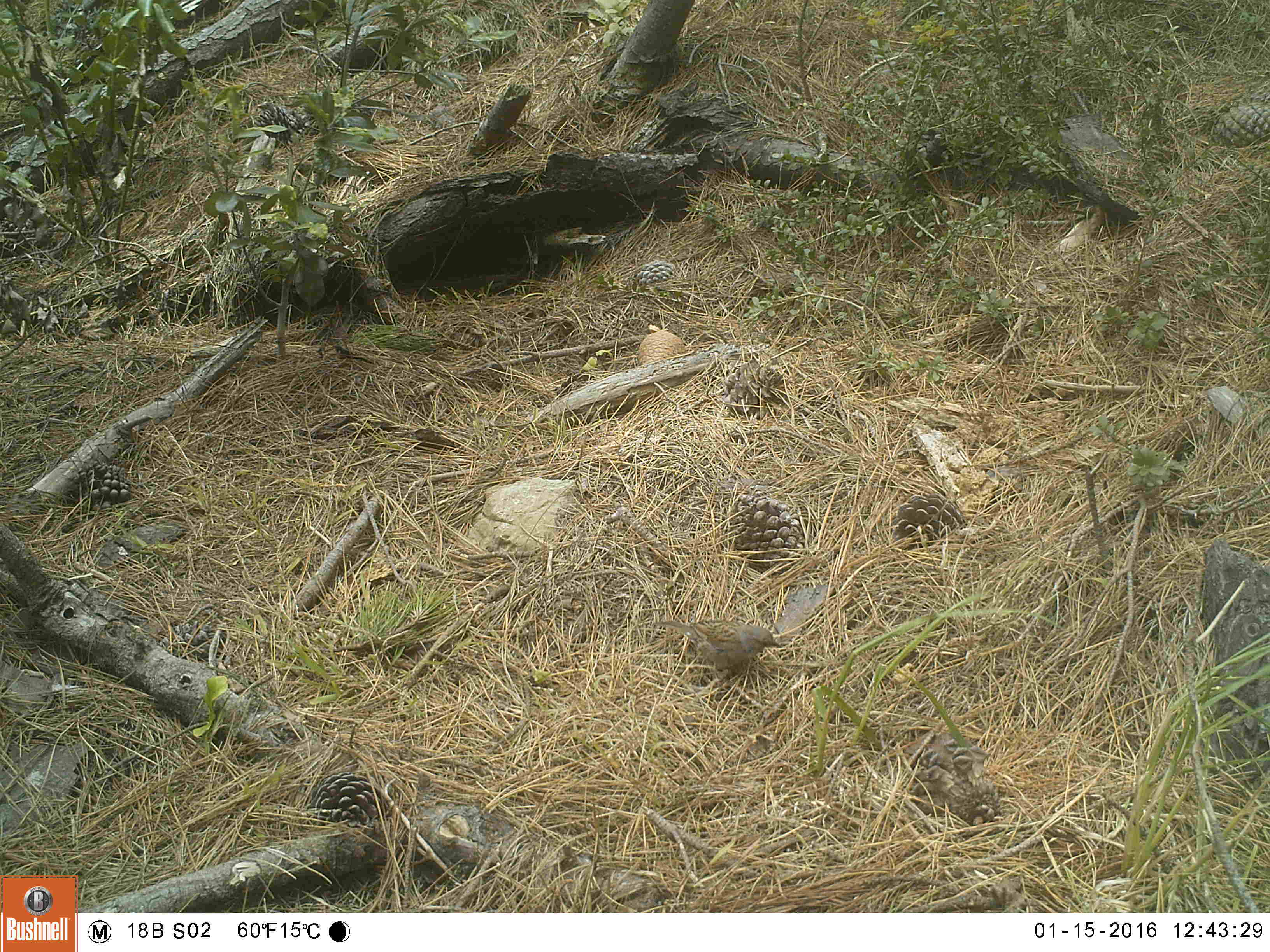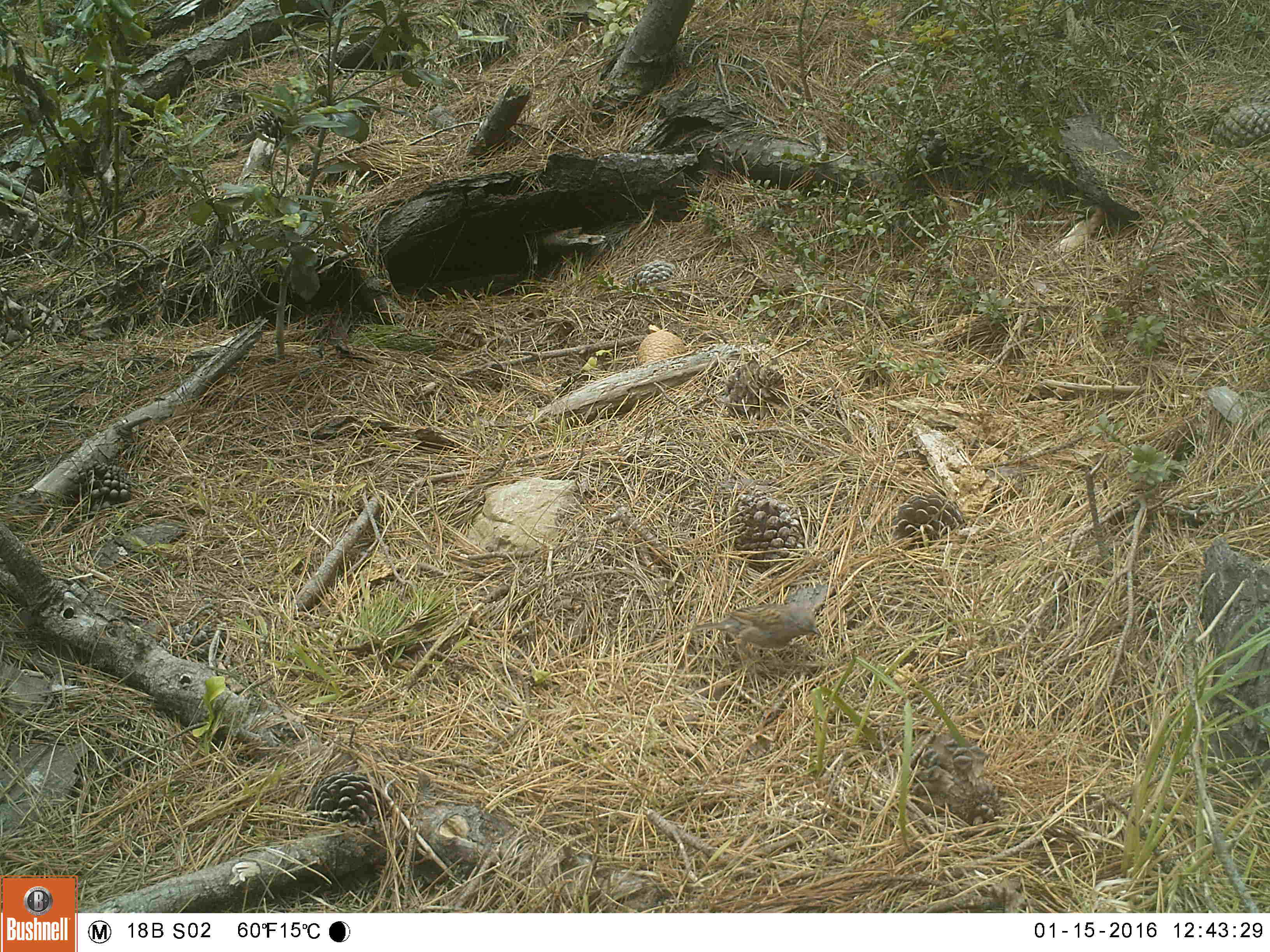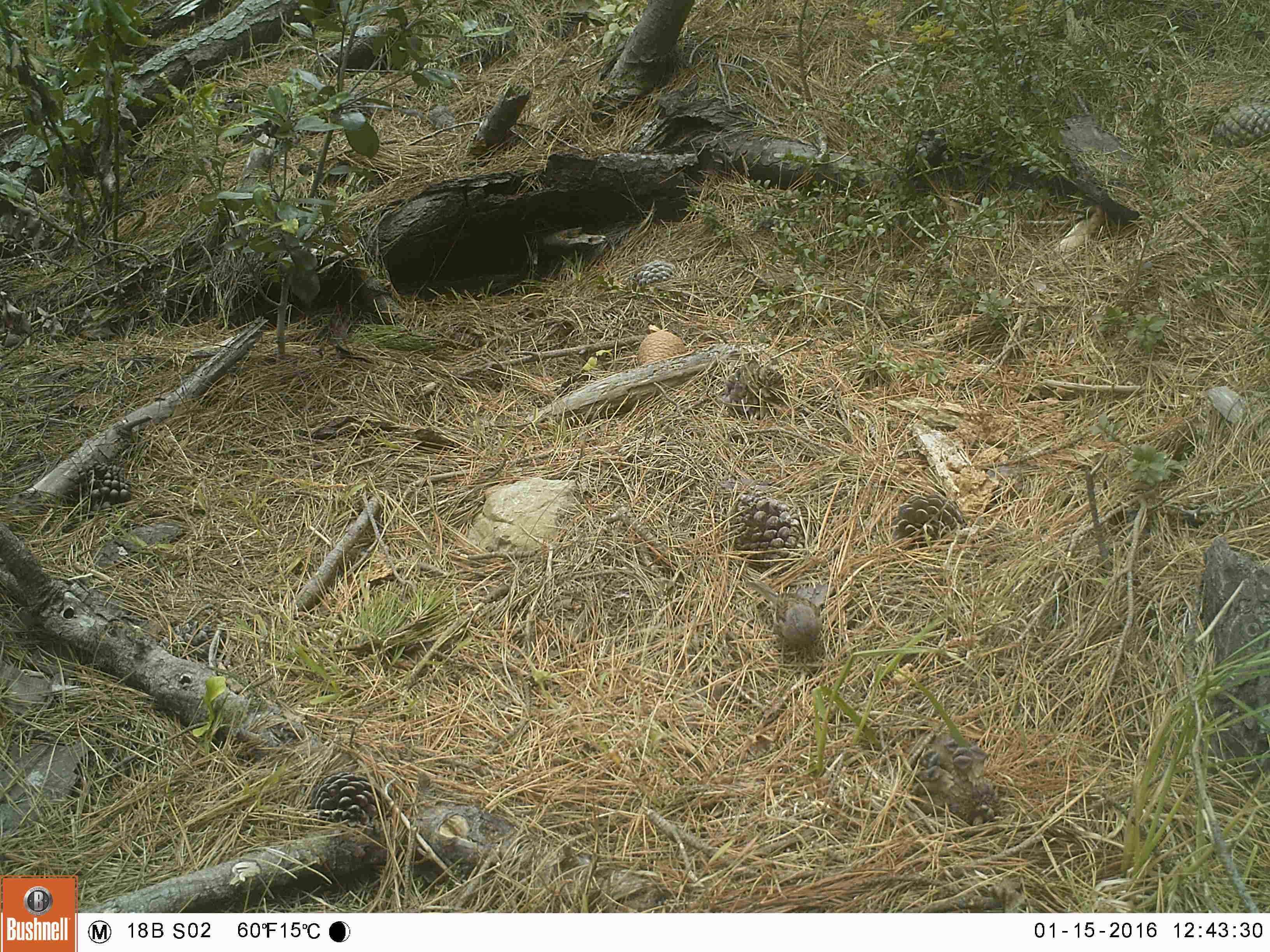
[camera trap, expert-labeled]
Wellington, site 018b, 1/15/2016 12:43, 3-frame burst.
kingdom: Animalia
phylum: Chordata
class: Aves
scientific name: Aves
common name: bird